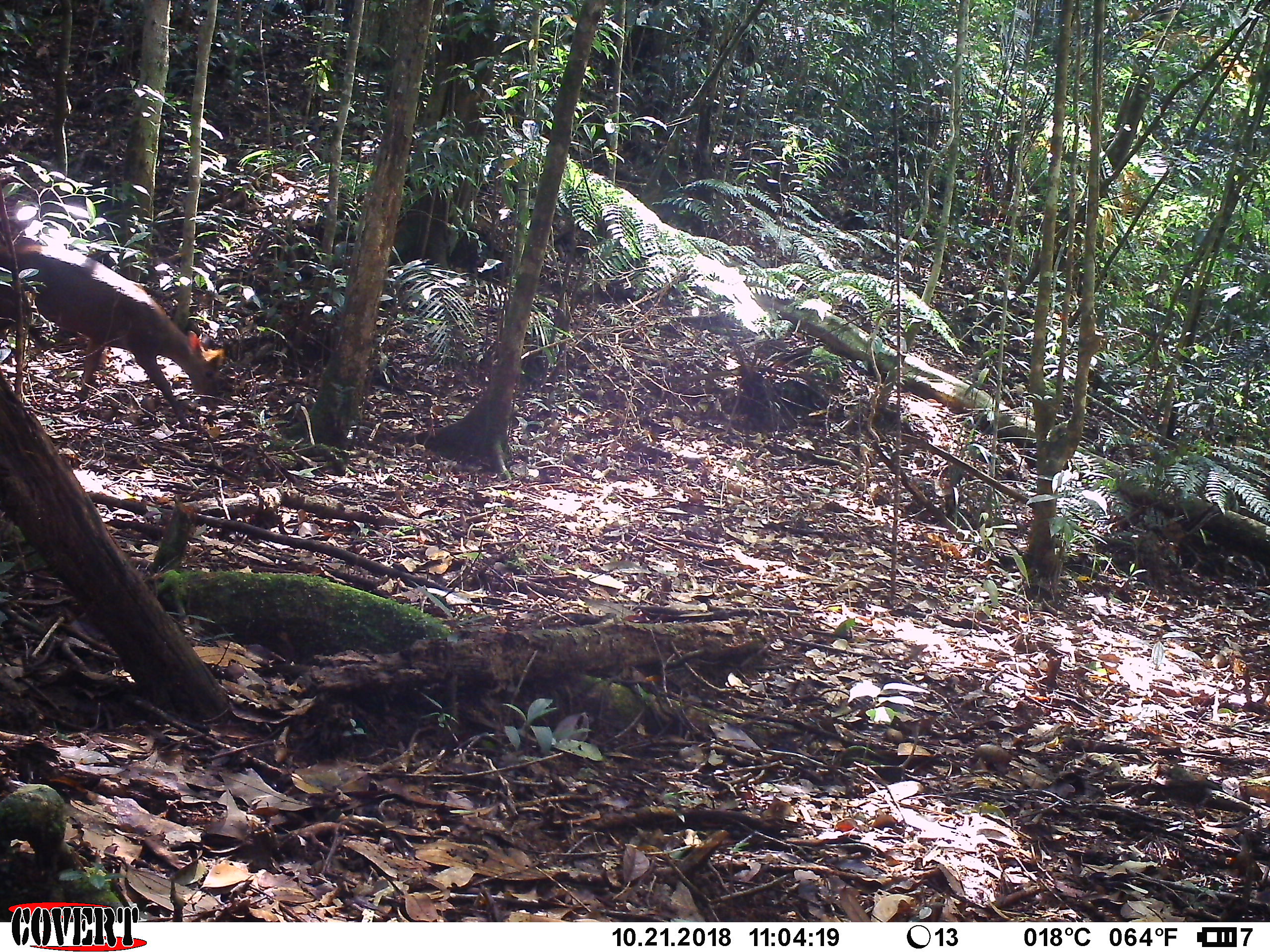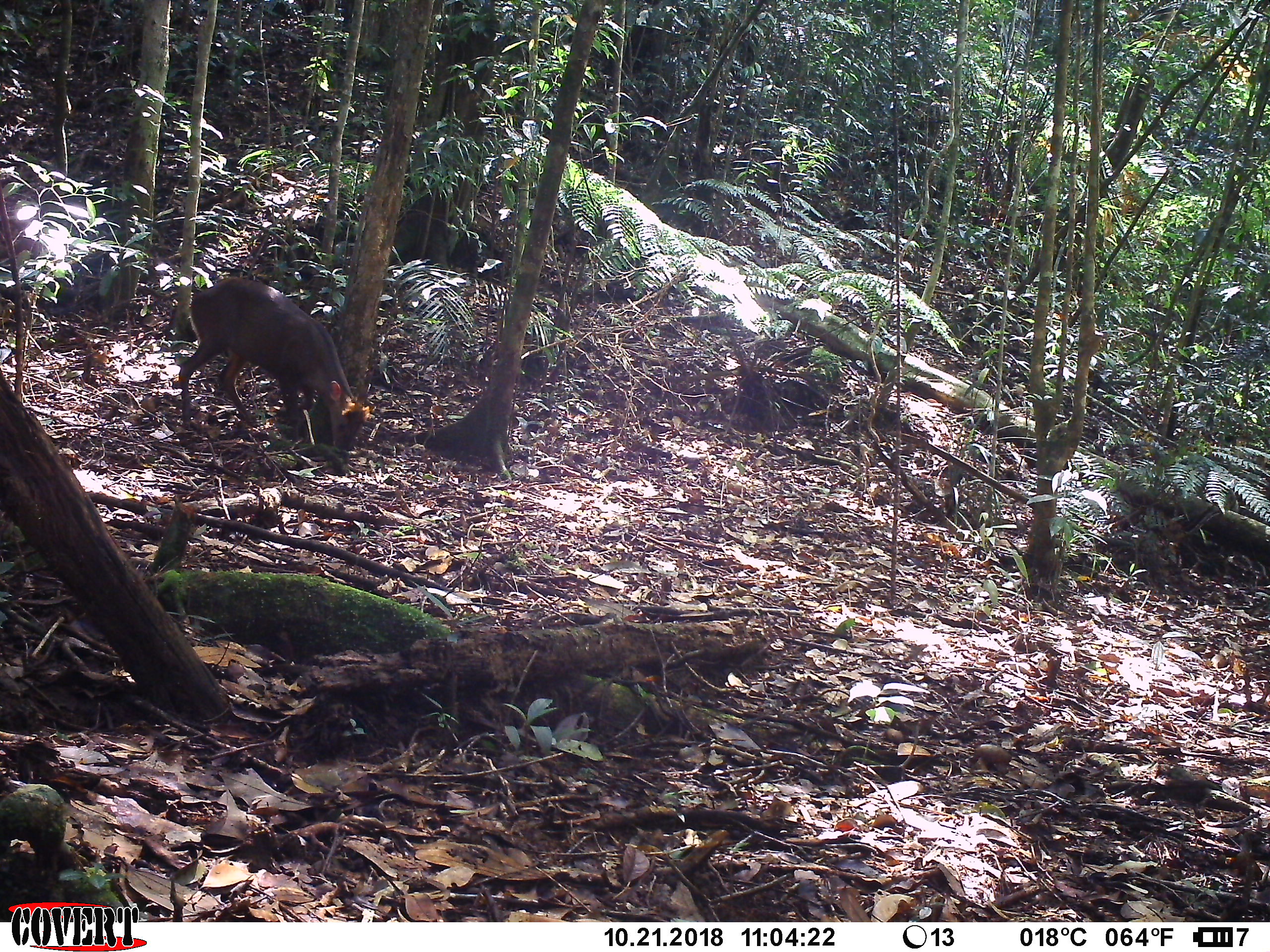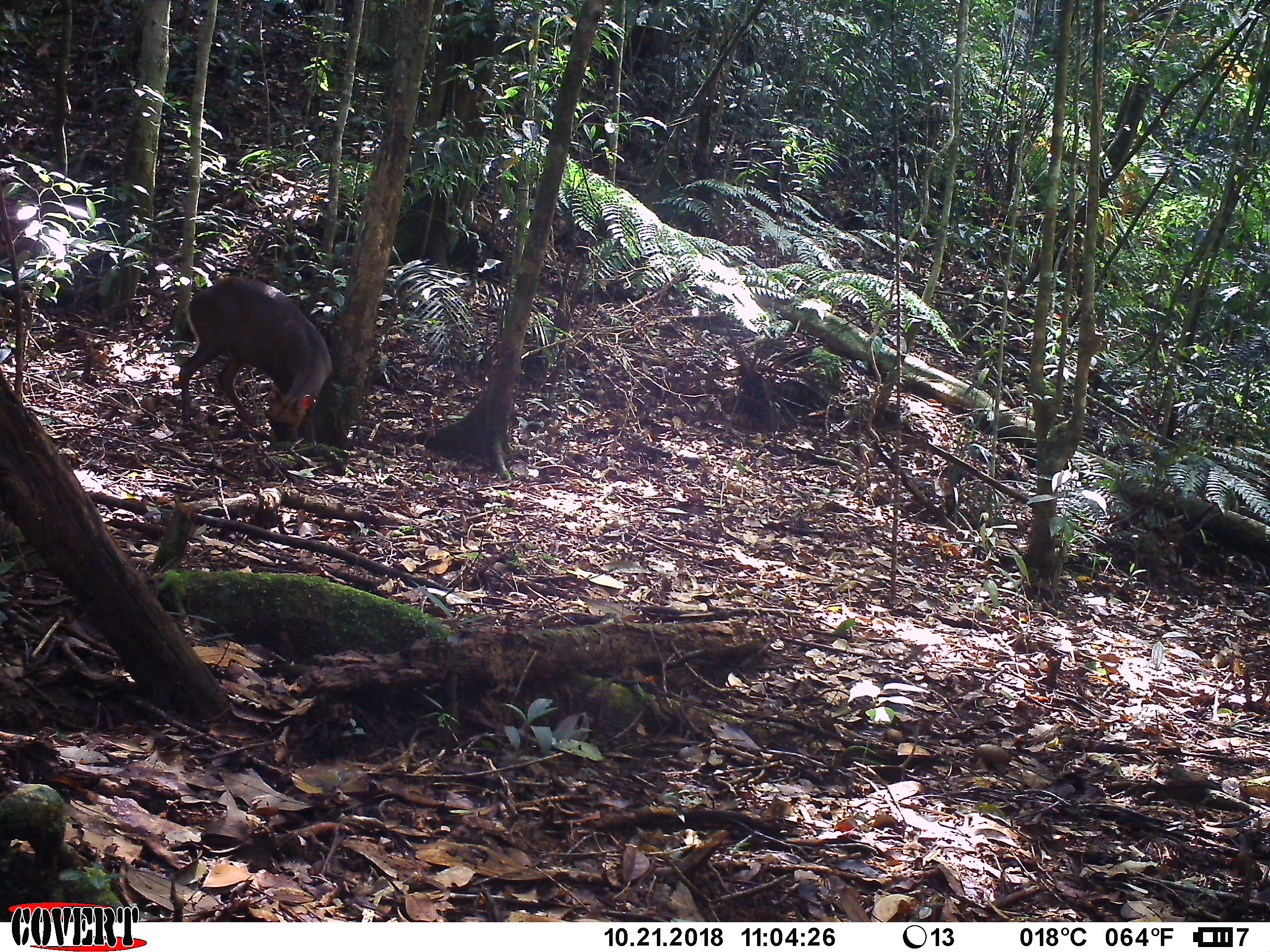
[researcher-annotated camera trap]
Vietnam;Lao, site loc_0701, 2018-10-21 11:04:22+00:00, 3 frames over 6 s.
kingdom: Animalia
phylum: Chordata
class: Mammalia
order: Artiodactyla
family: Cervidae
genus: Muntiacus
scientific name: Muntiacus rooseveltorum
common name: roosevelt's muntjac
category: roosevelts muntjac group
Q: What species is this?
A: Roosevelts muntjac group (roosevelt's muntjac) (Muntiacus rooseveltorum).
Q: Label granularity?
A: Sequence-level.